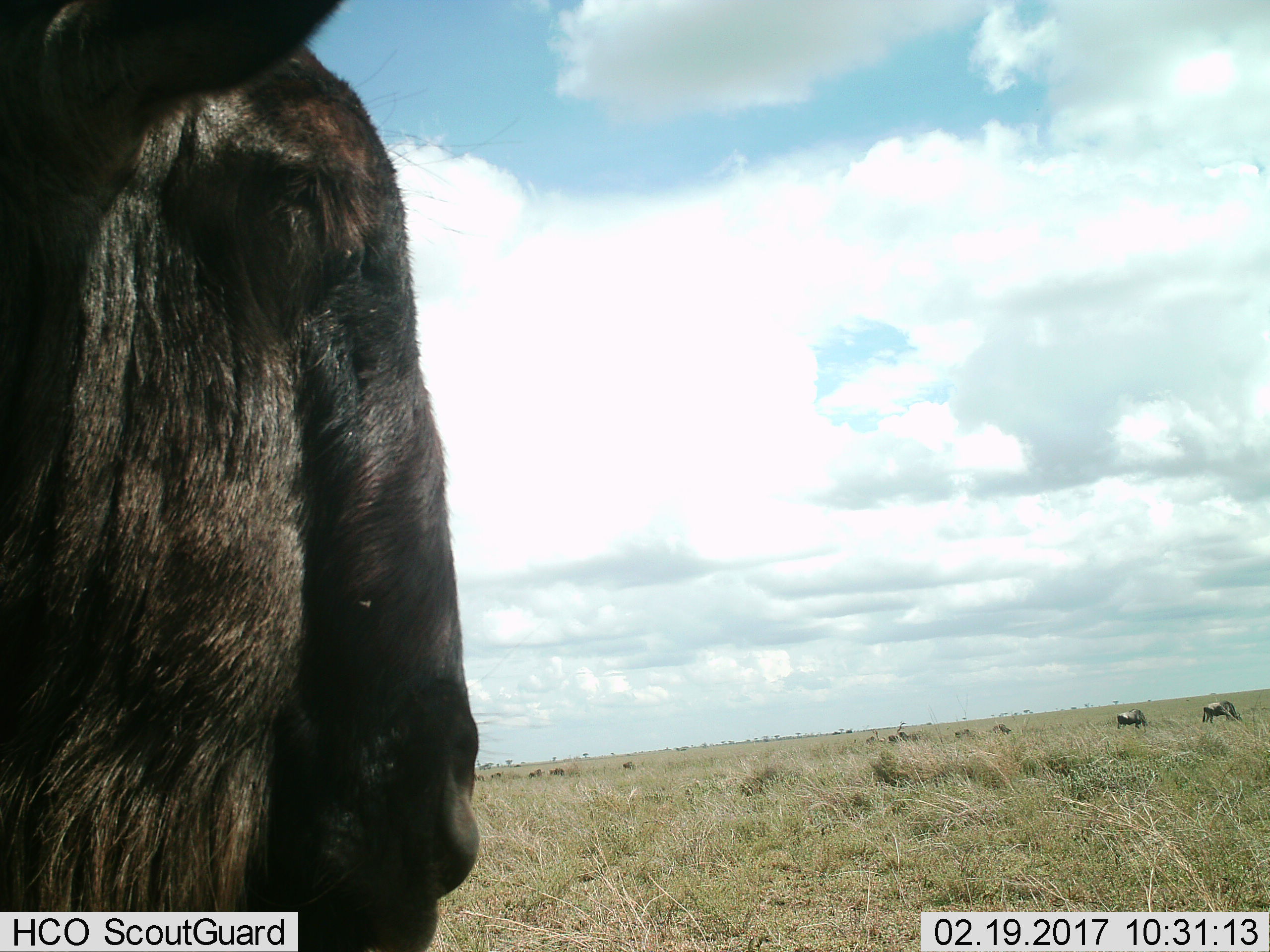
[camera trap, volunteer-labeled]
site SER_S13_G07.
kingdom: Animalia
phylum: Chordata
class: Mammalia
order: Artiodactyla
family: Bovidae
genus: Connochaetes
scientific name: Connochaetes taurinus taurinus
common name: blue wildebeest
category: wildebeestblue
Wildebeestblue (blue wildebeest) (Connochaetes taurinus taurinus), count 11-50. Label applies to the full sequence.